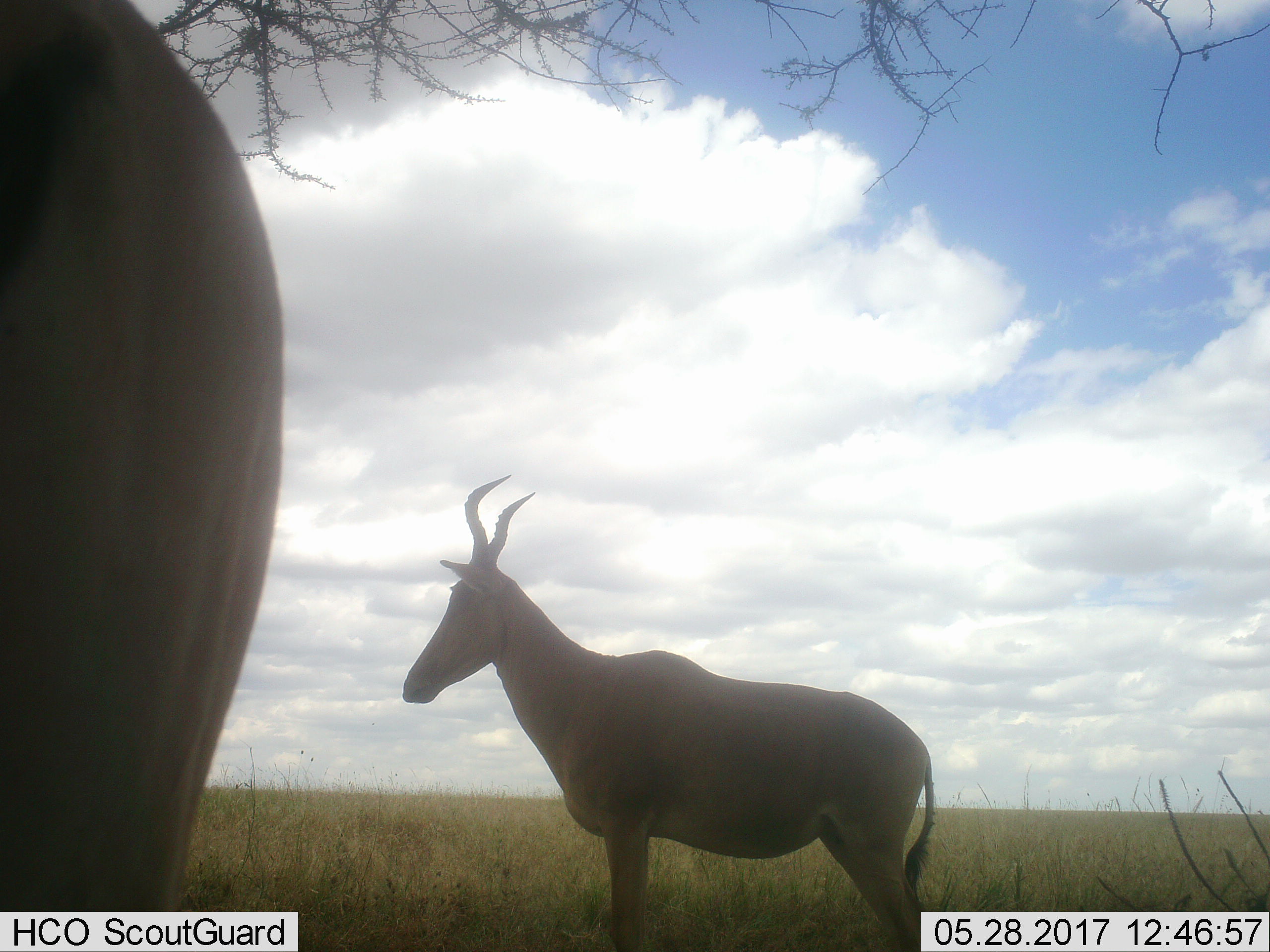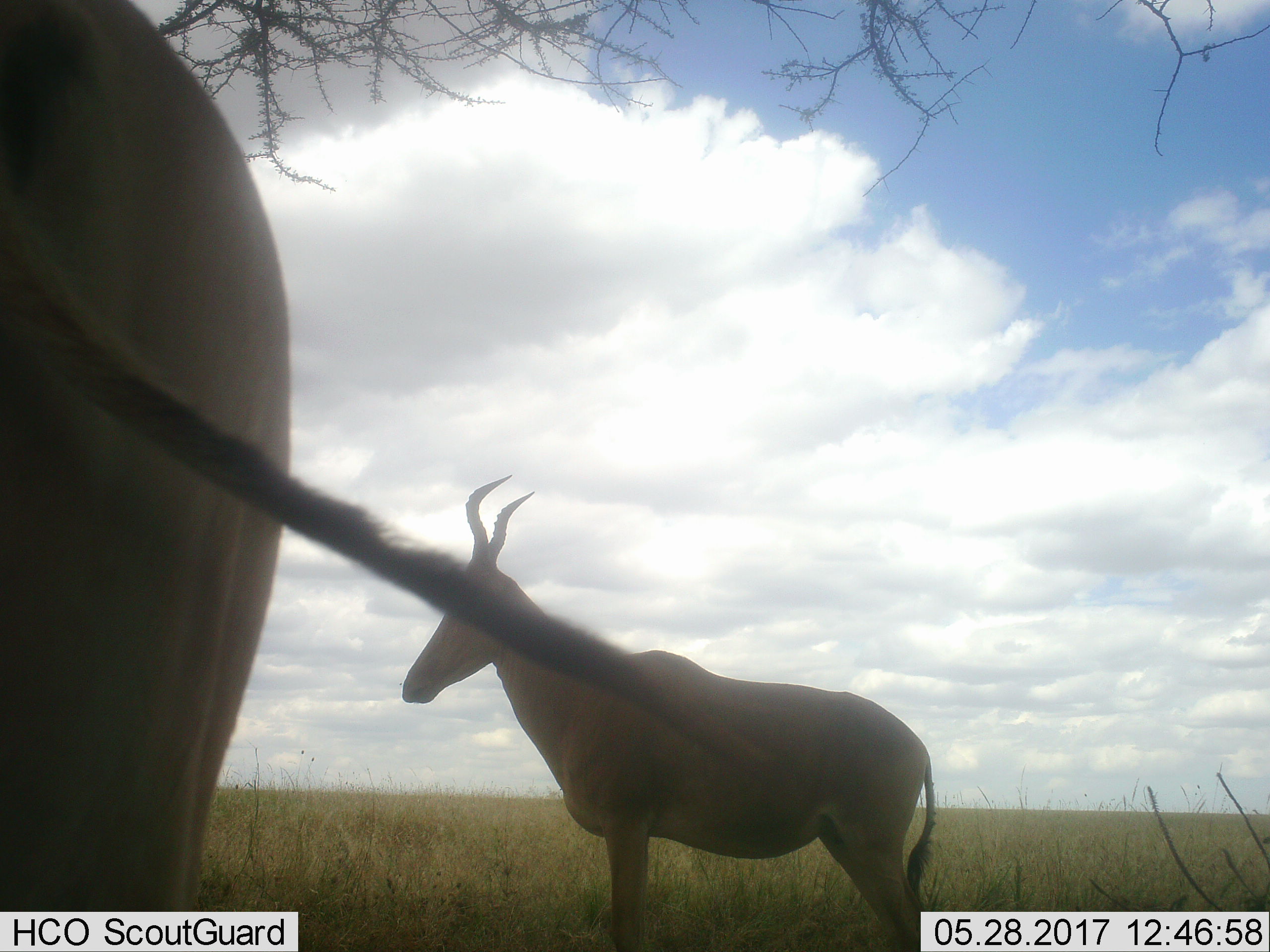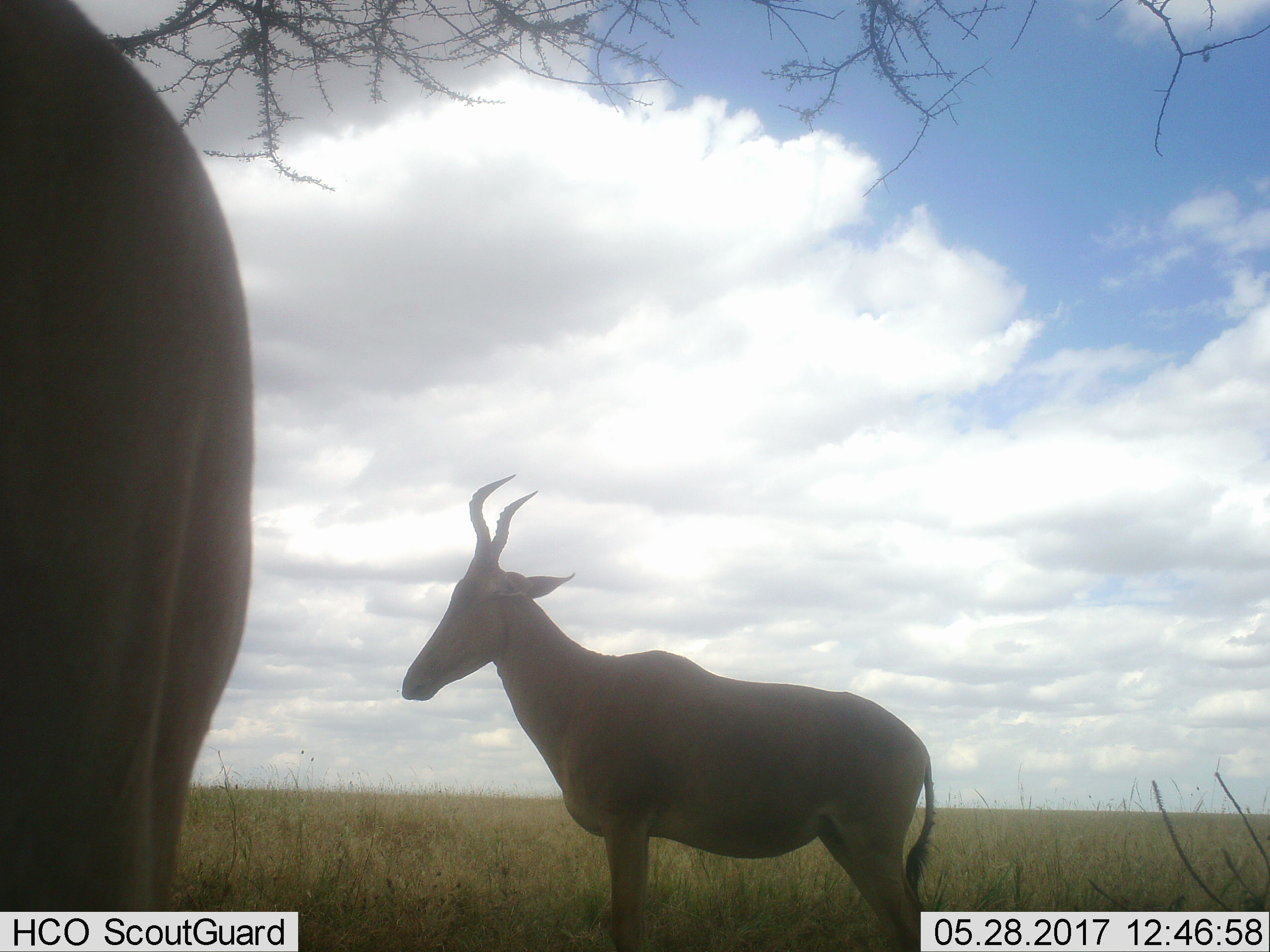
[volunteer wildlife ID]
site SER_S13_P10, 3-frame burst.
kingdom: Animalia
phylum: Chordata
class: Mammalia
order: Artiodactyla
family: Bovidae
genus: Alcelaphus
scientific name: Alcelaphus buselaphus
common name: hartebeest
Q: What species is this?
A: Hartebeest (Alcelaphus buselaphus).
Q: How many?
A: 2.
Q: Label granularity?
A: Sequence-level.